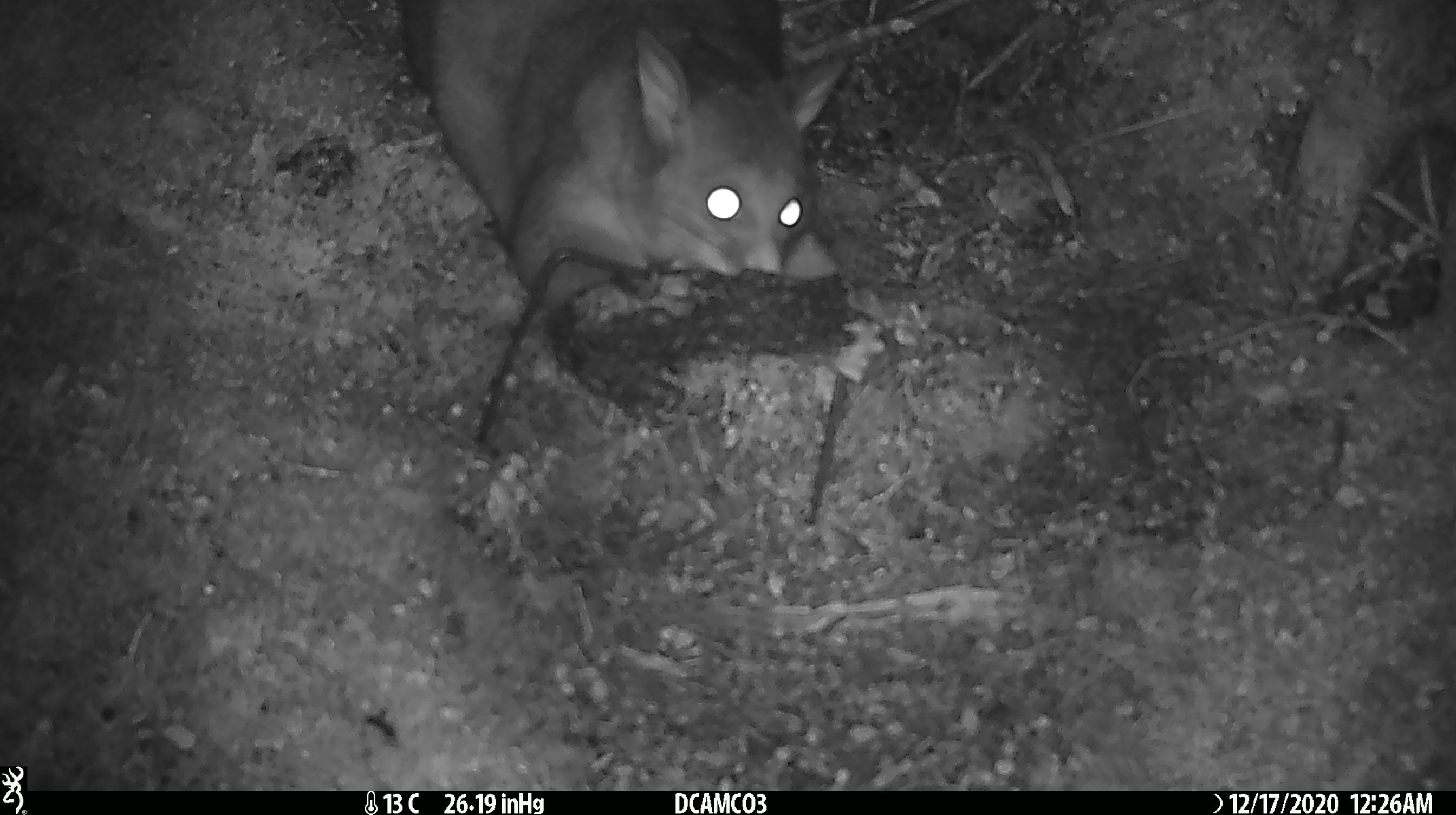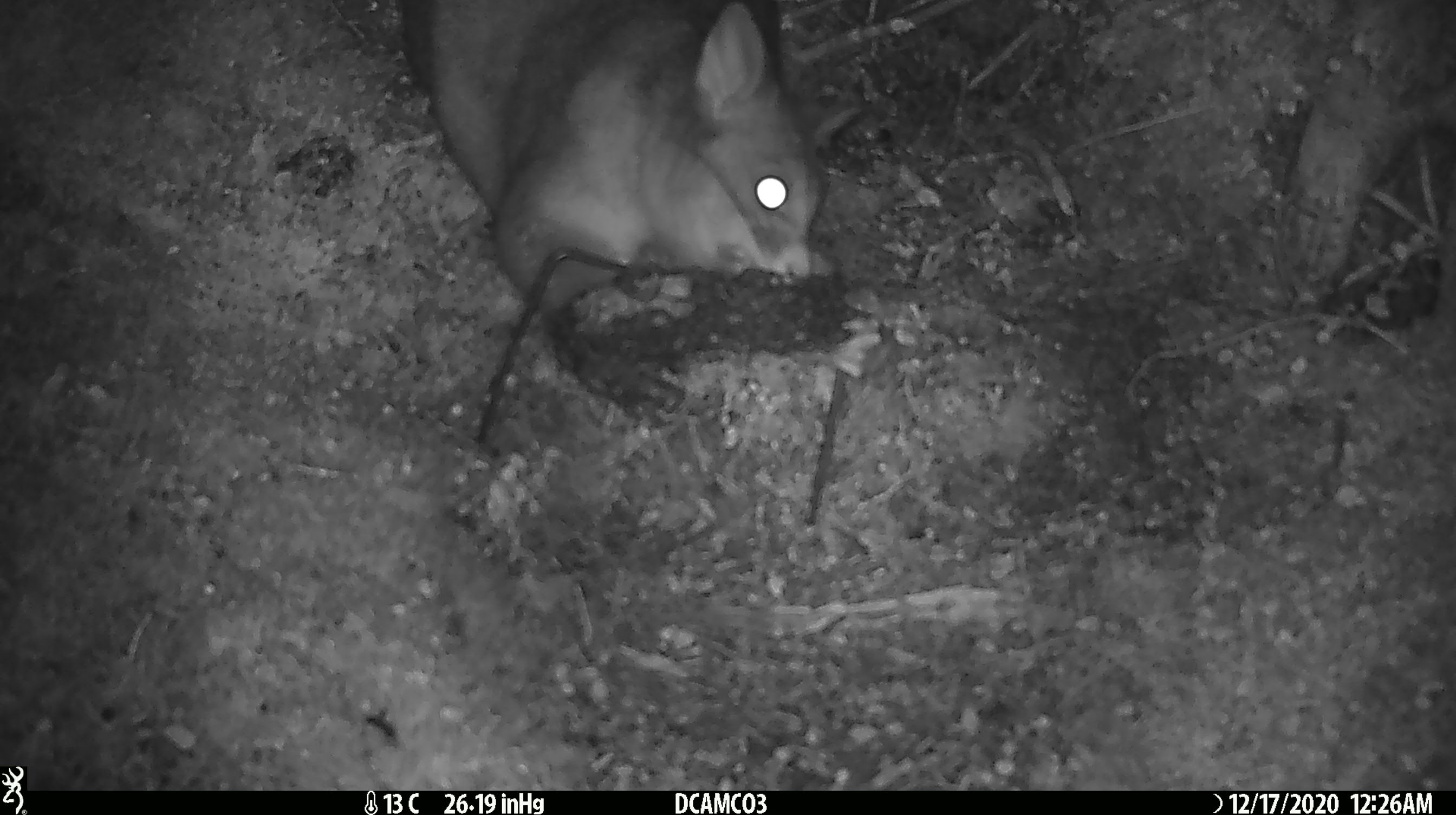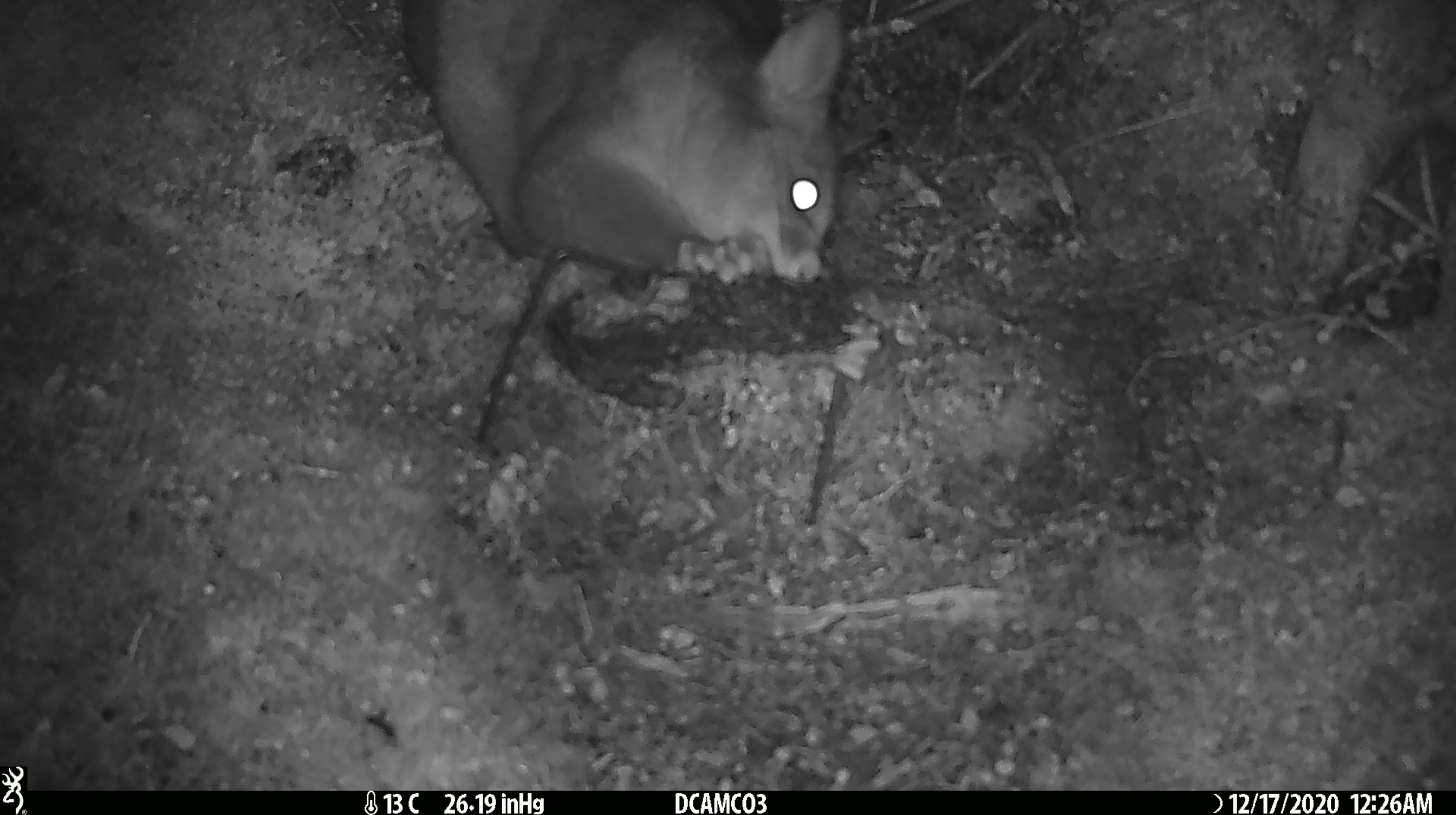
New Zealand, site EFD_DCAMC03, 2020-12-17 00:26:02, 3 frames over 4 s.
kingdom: Animalia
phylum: Chordata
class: Mammalia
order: Diprotodontia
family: Phalangeridae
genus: Trichosurus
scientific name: Trichosurus vulpecula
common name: common brushtail possum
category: possum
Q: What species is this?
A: Possum (common brushtail possum) (Trichosurus vulpecula).